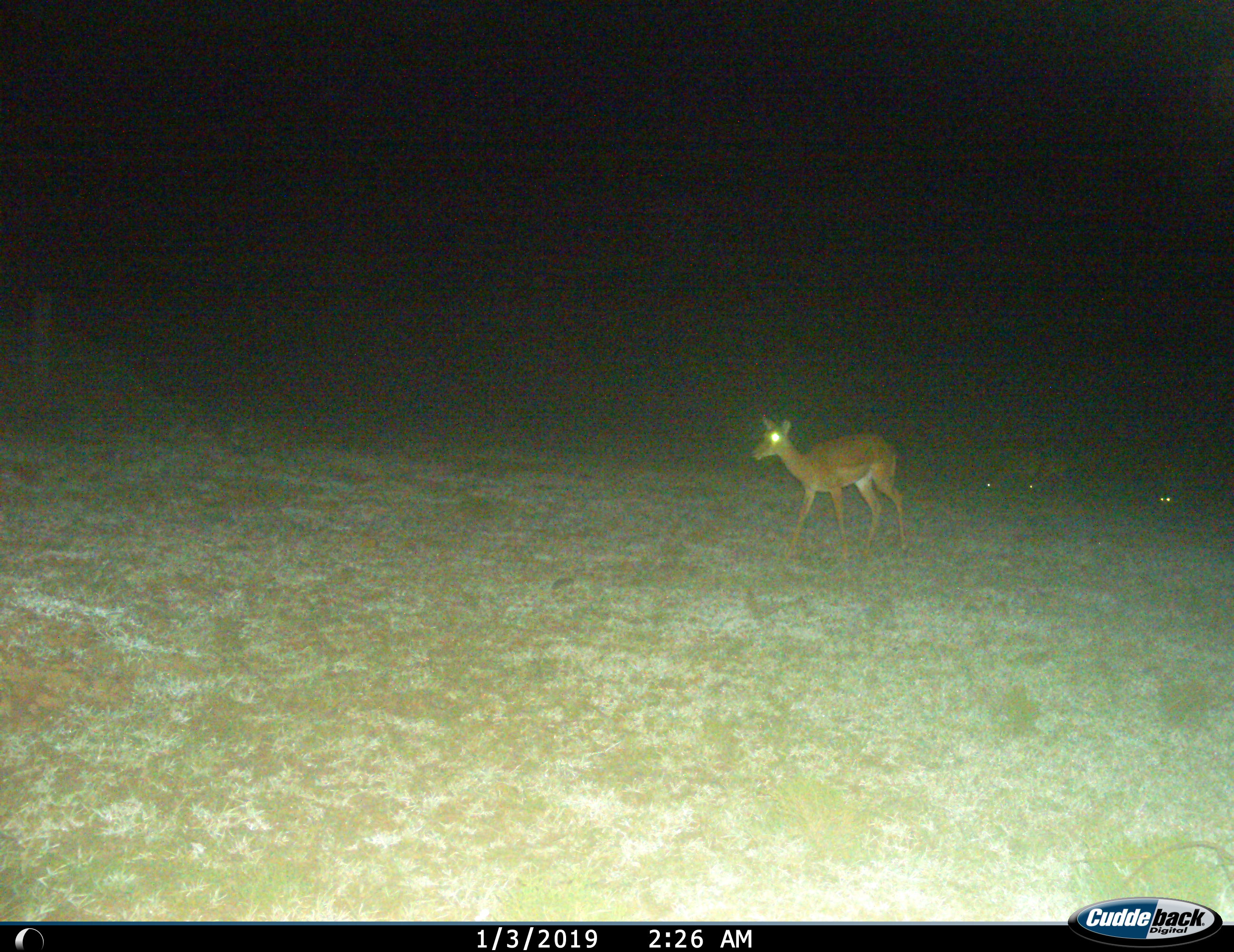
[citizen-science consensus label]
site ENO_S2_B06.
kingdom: Animalia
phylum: Chordata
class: Mammalia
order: Artiodactyla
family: Bovidae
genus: Aepyceros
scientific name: Aepyceros melampus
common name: impala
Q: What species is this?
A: Impala (Aepyceros melampus).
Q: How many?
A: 1.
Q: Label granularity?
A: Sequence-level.